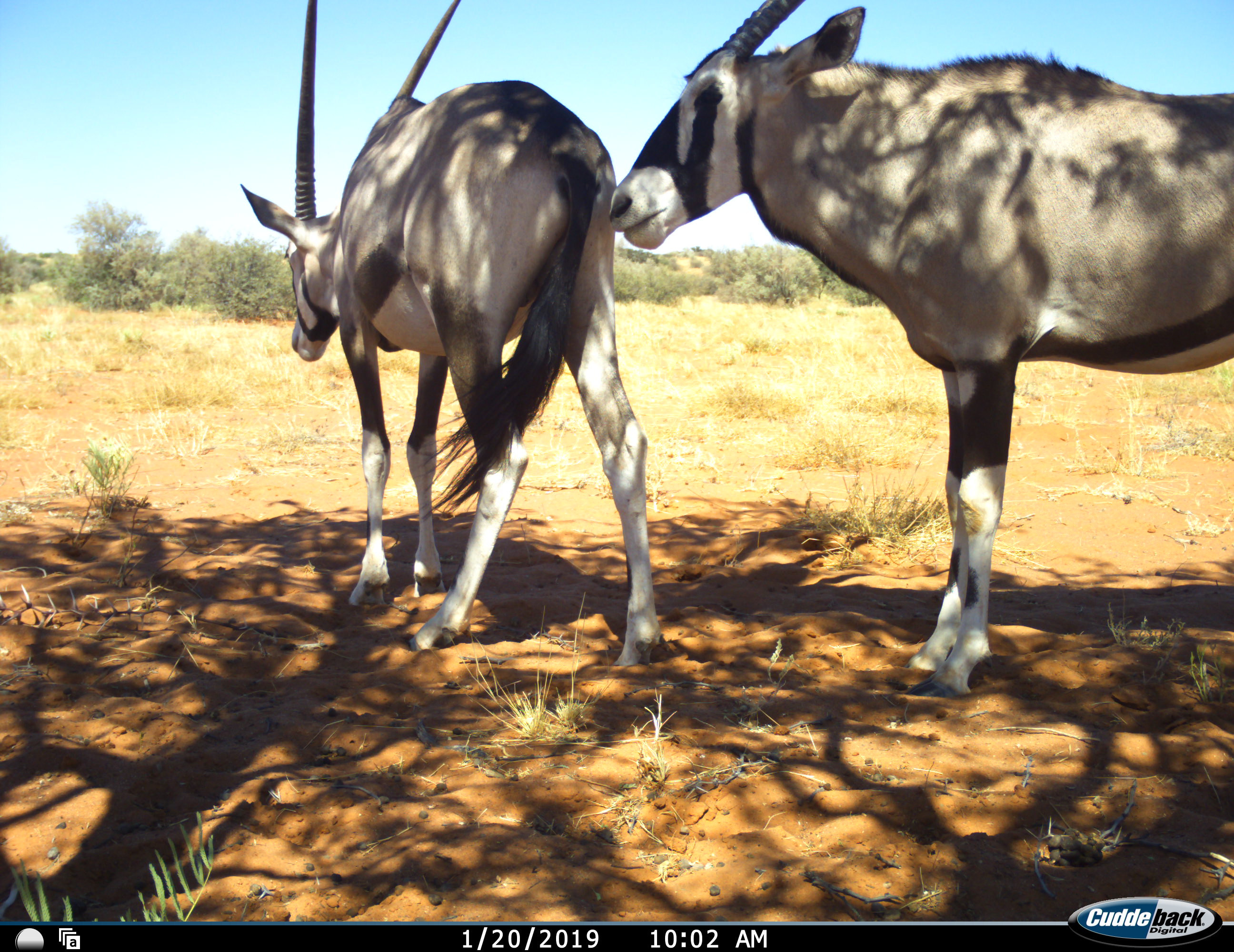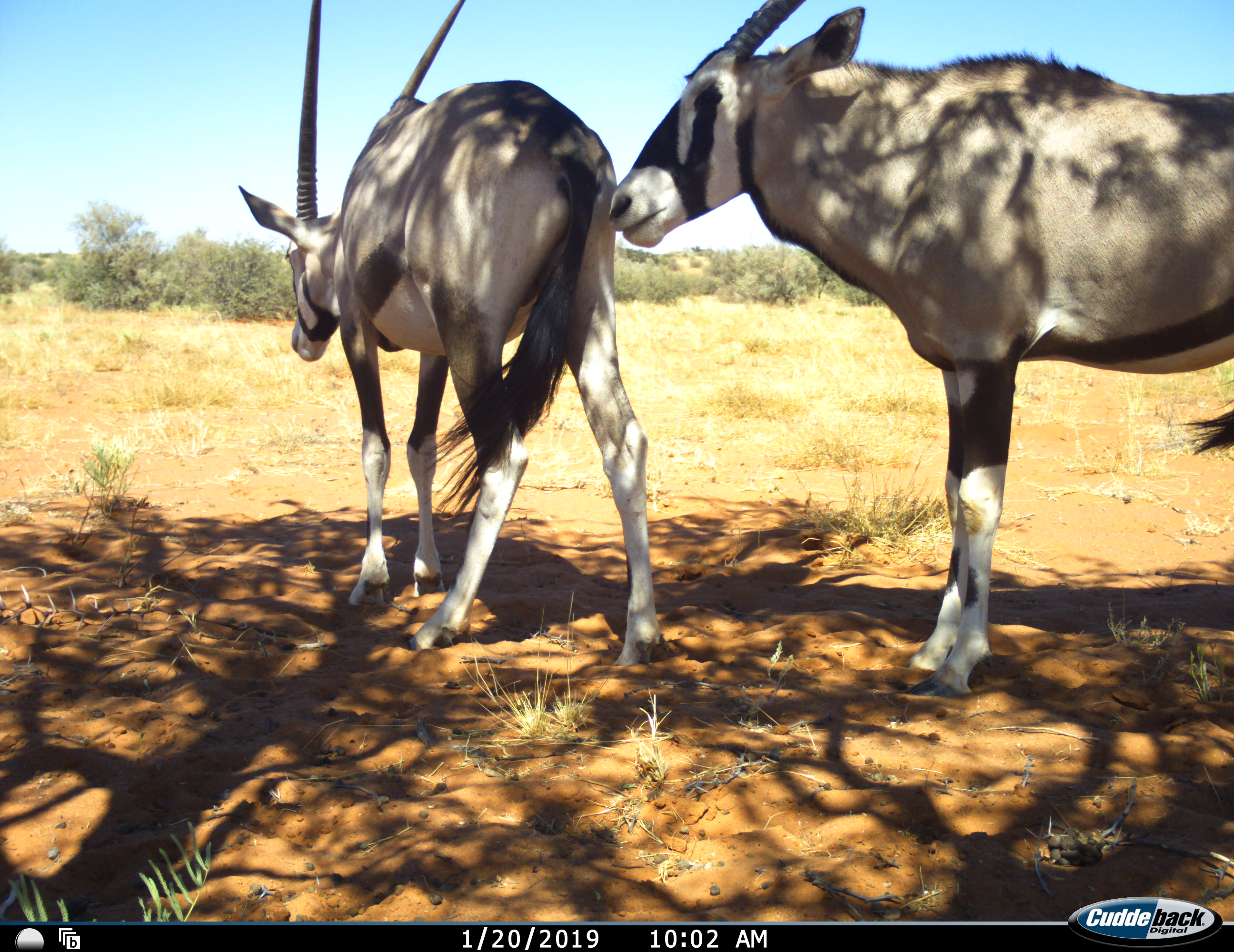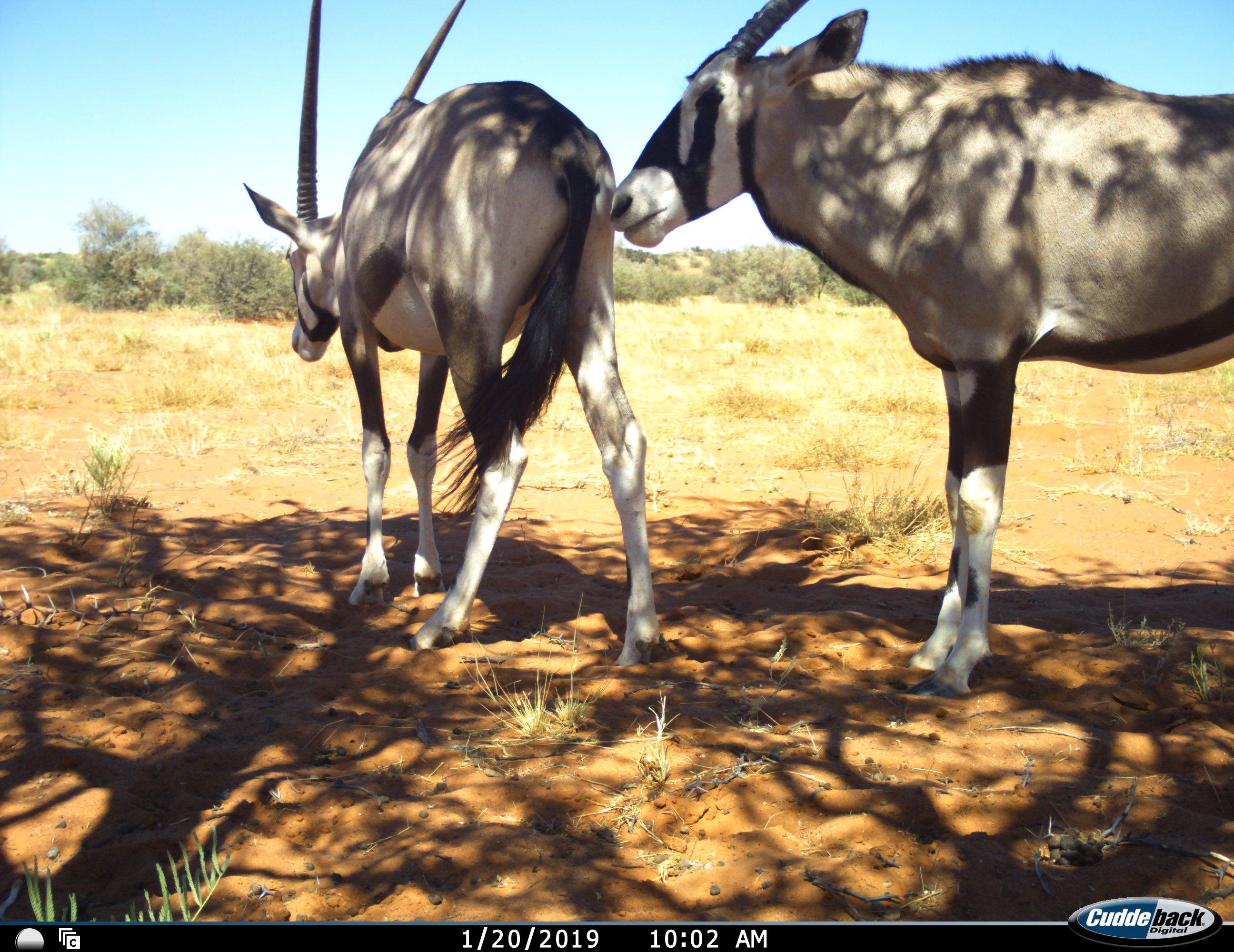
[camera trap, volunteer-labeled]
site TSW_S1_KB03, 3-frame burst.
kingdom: Animalia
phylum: Chordata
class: Mammalia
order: Artiodactyla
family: Bovidae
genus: Oryx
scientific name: Oryx gazella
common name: gemsbok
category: oryx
Oryx (gemsbok) (Oryx gazella), count 2. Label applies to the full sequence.